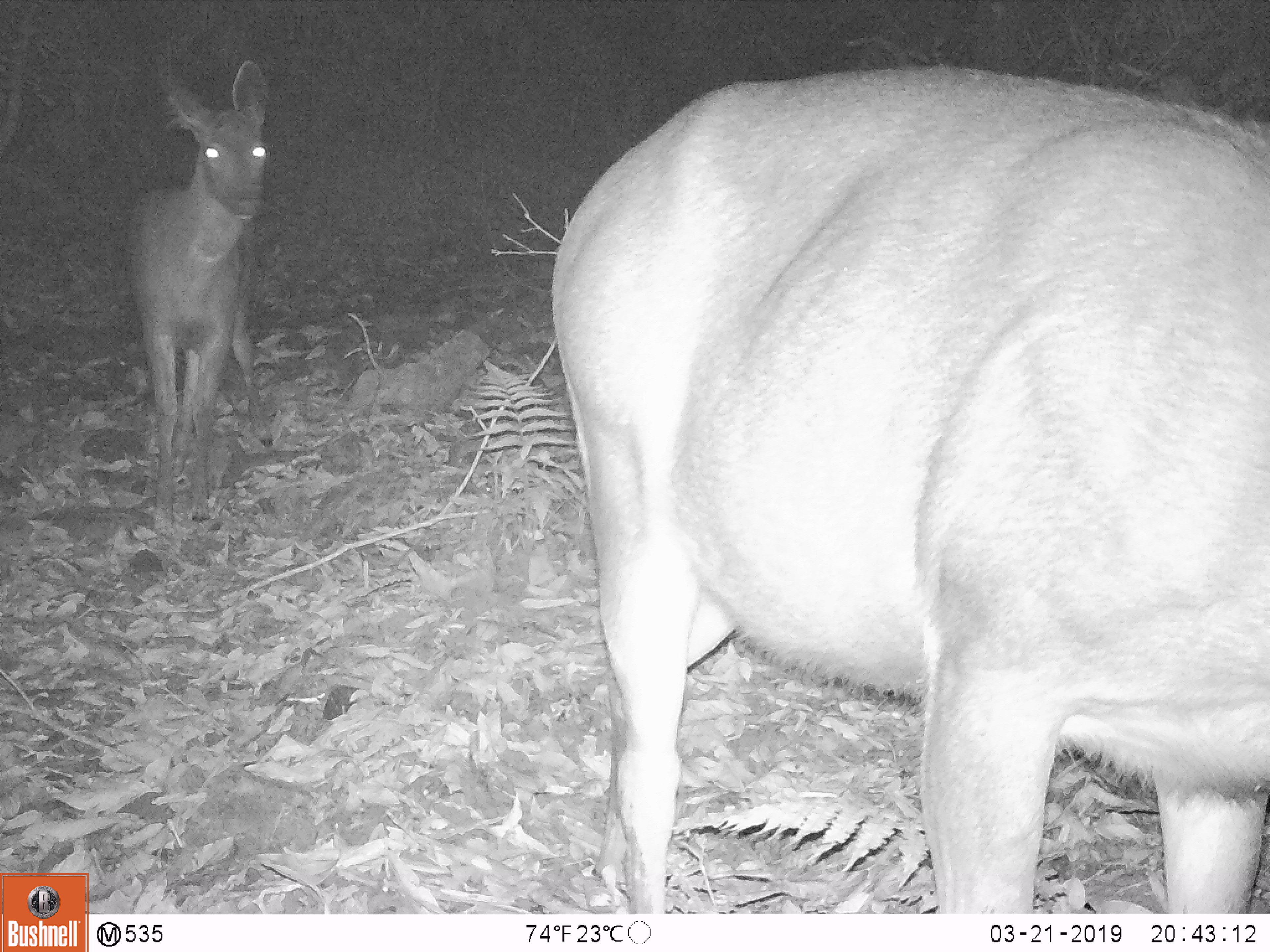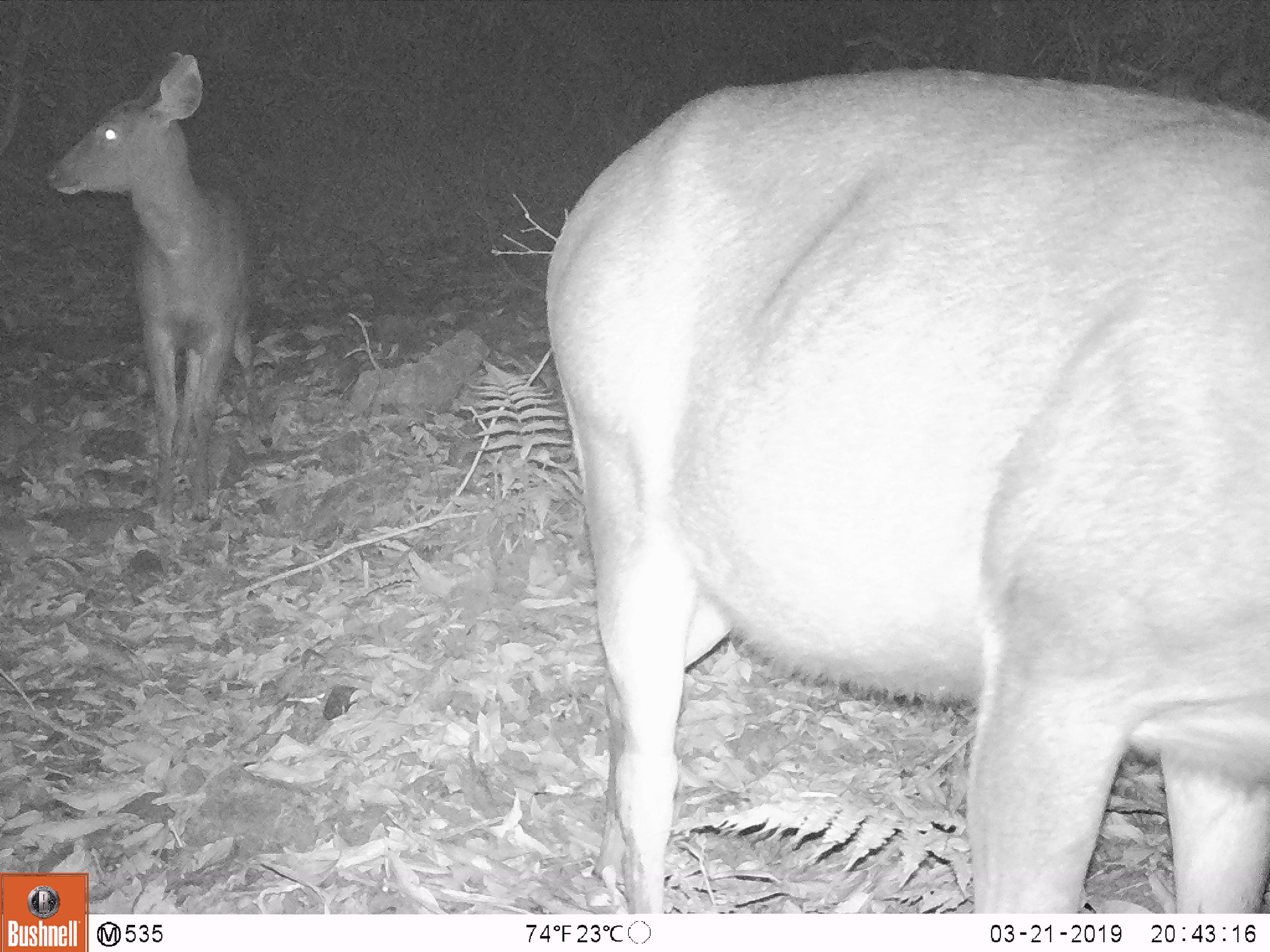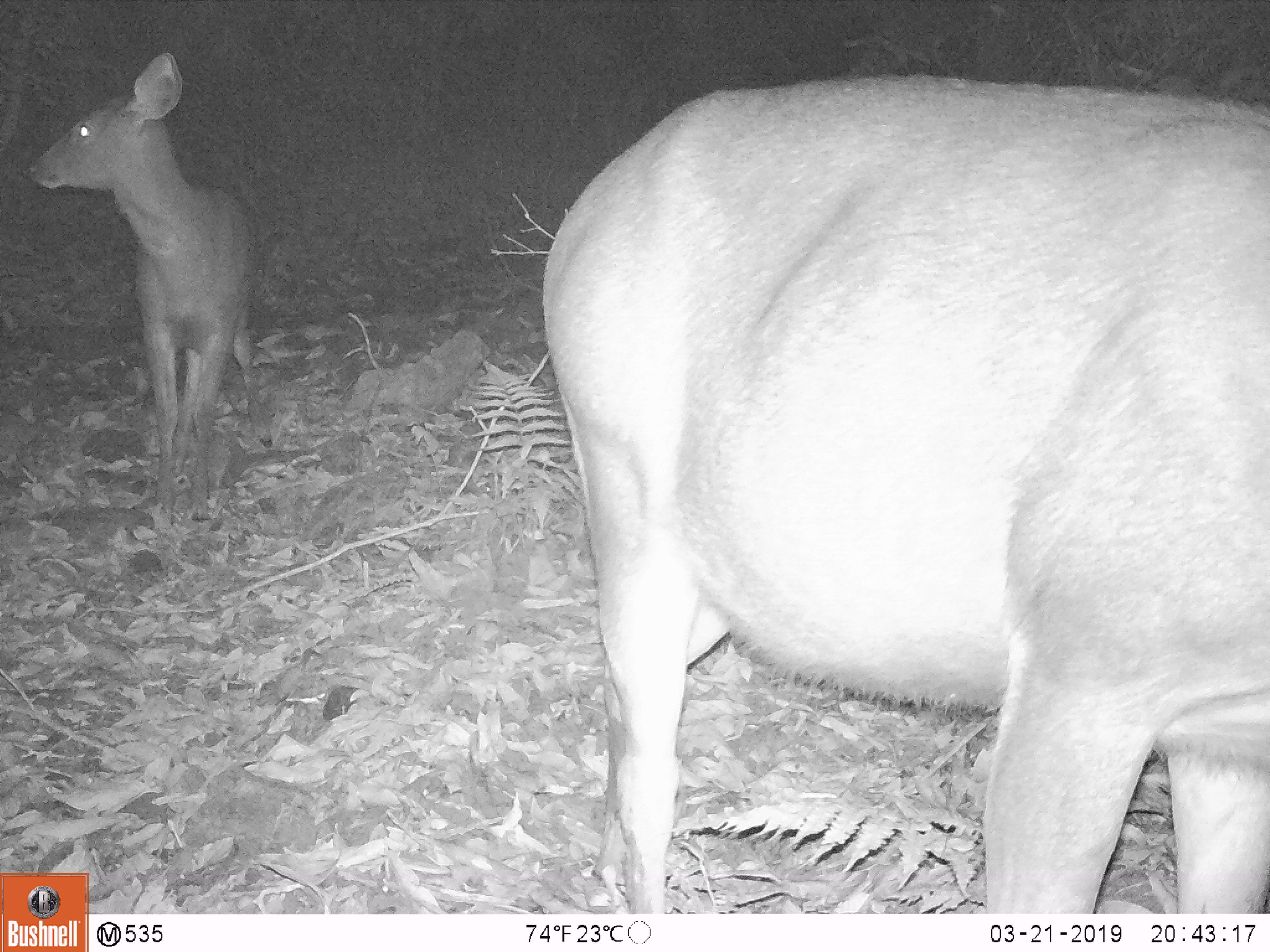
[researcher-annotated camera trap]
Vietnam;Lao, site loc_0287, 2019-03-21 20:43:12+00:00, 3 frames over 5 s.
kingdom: Animalia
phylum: Chordata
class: Mammalia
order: Artiodactyla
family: Cervidae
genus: Rusa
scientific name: Rusa unicolor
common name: sambar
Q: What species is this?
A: Sambar (Rusa unicolor).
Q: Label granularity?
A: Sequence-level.